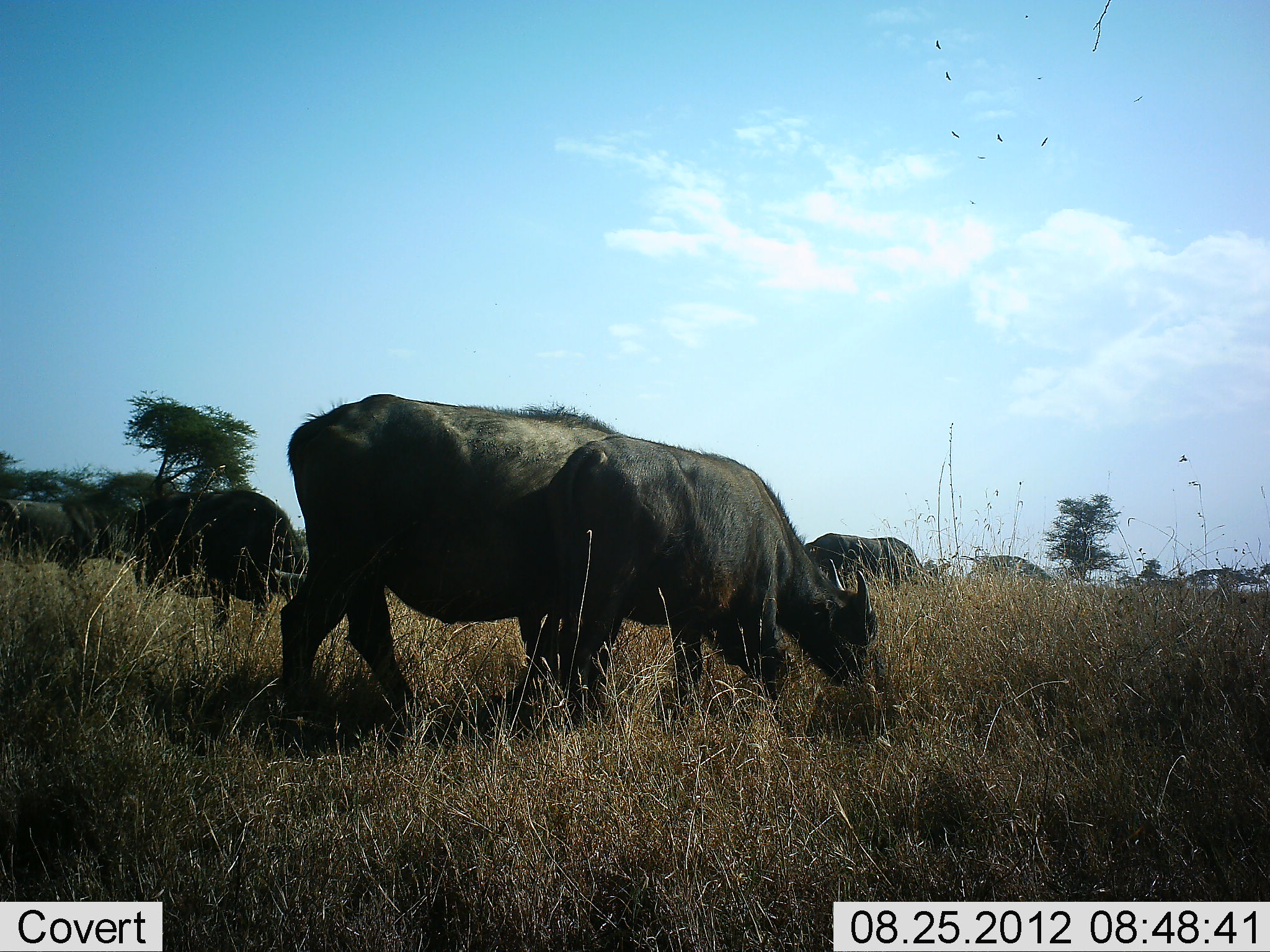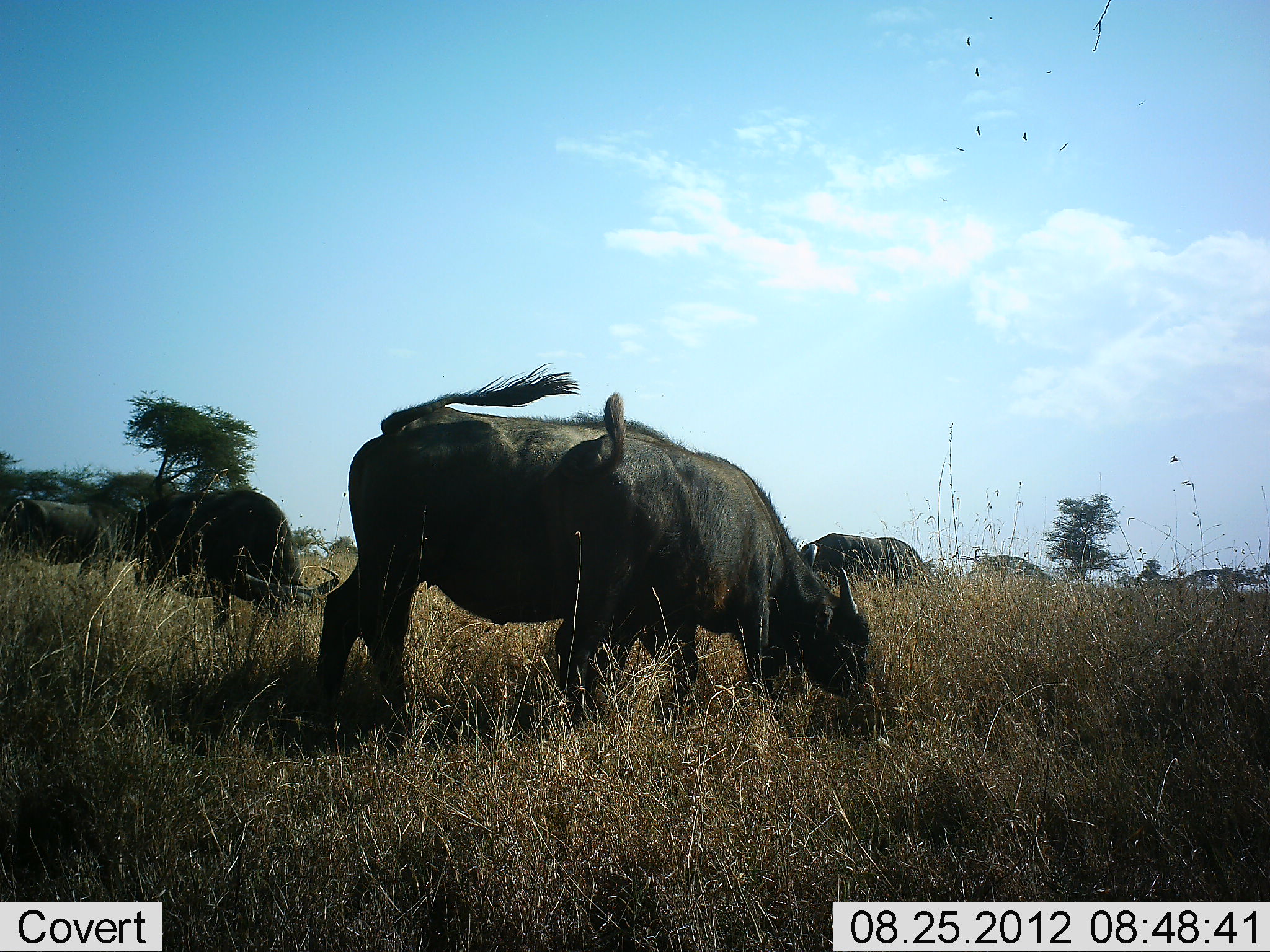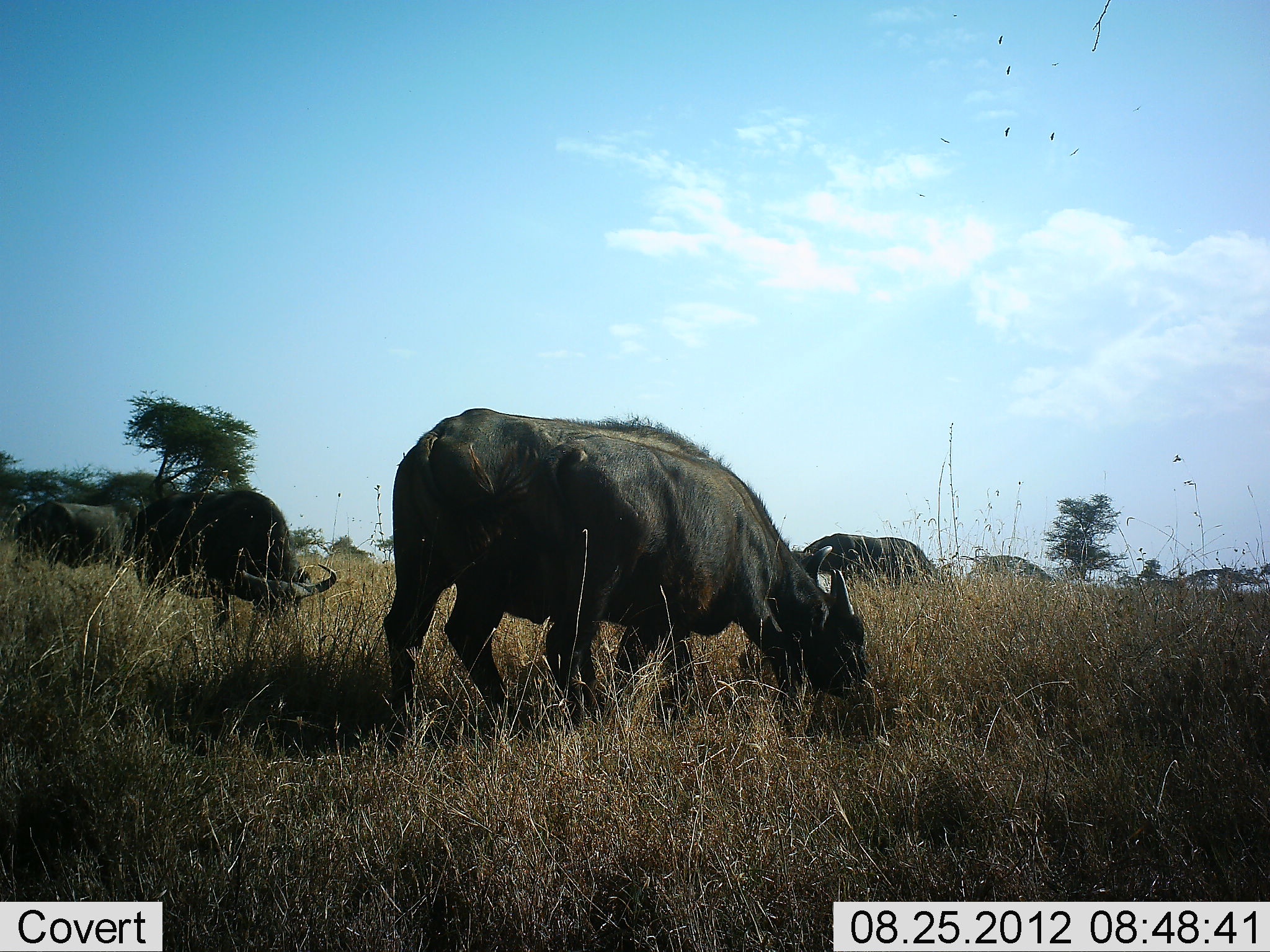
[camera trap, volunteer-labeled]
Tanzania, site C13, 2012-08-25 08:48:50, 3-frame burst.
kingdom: Animalia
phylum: Chordata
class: Mammalia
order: Artiodactyla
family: Bovidae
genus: Syncerus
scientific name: Syncerus caffer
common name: cape buffalo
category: buffalo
Buffalo (cape buffalo) (Syncerus caffer), count 6. Behavior (volunteer vote fractions): standing 40%, resting 0%, moving 20%, interacting 0%. Young present (vote fraction): 40%. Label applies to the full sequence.